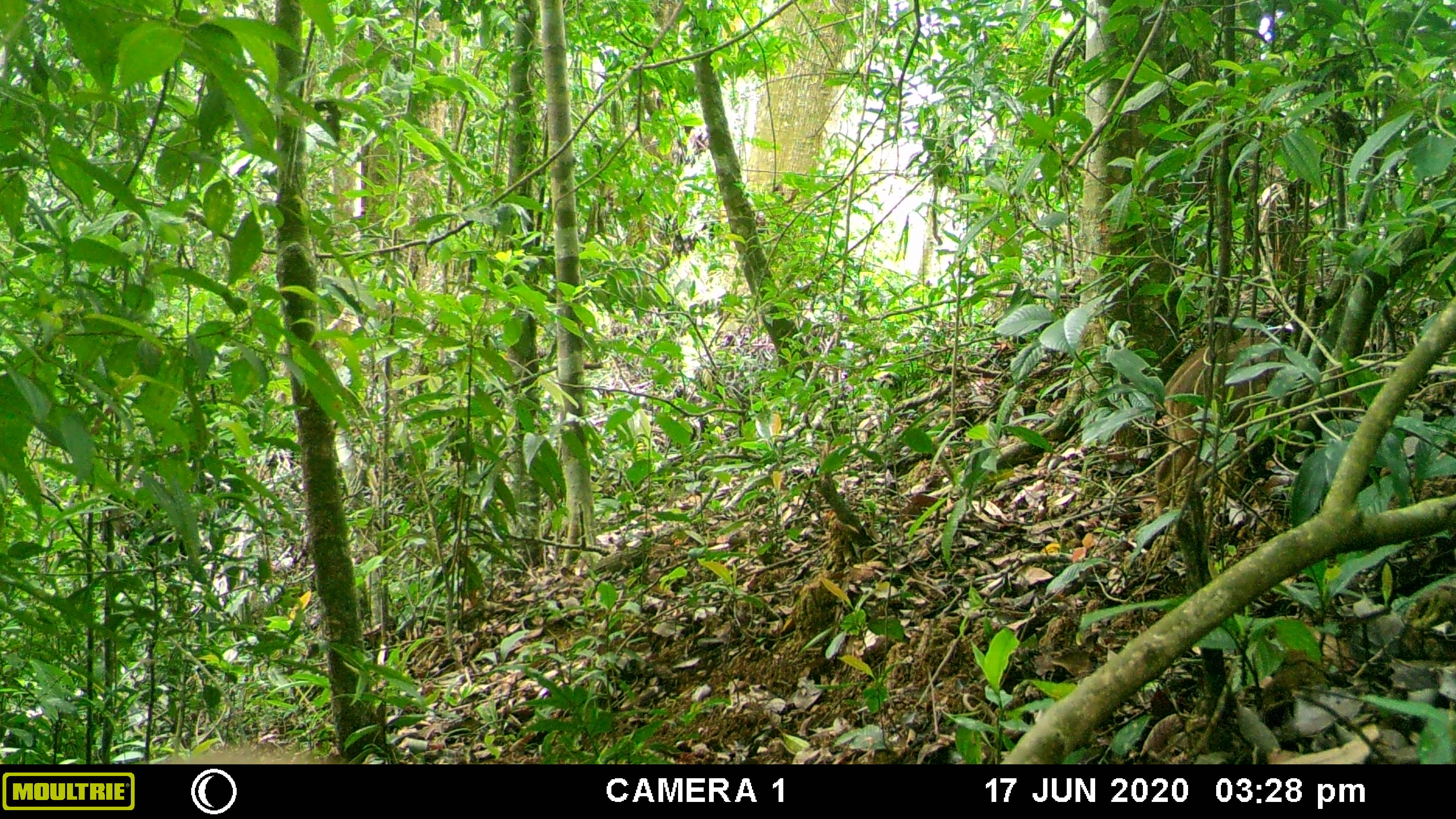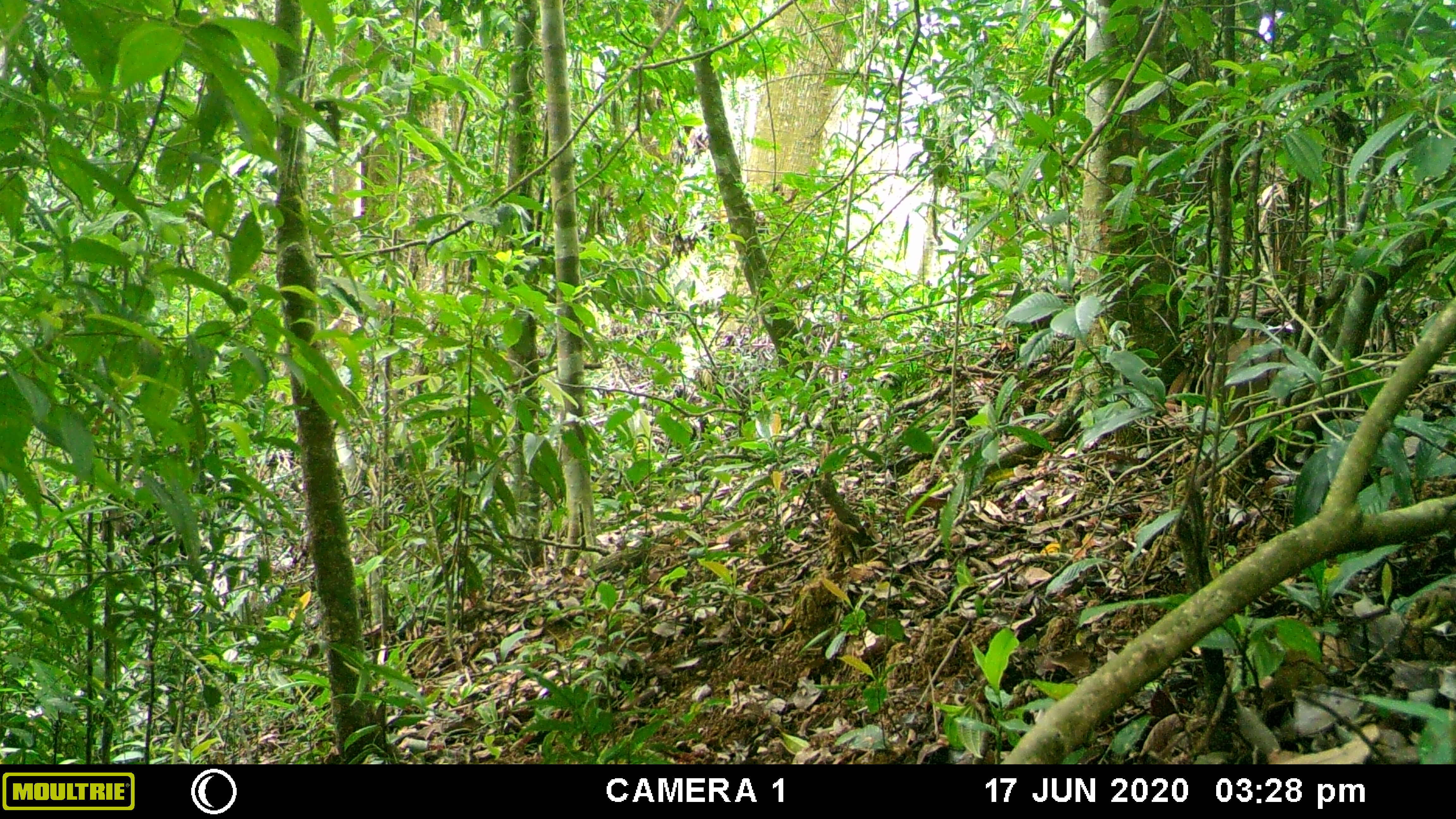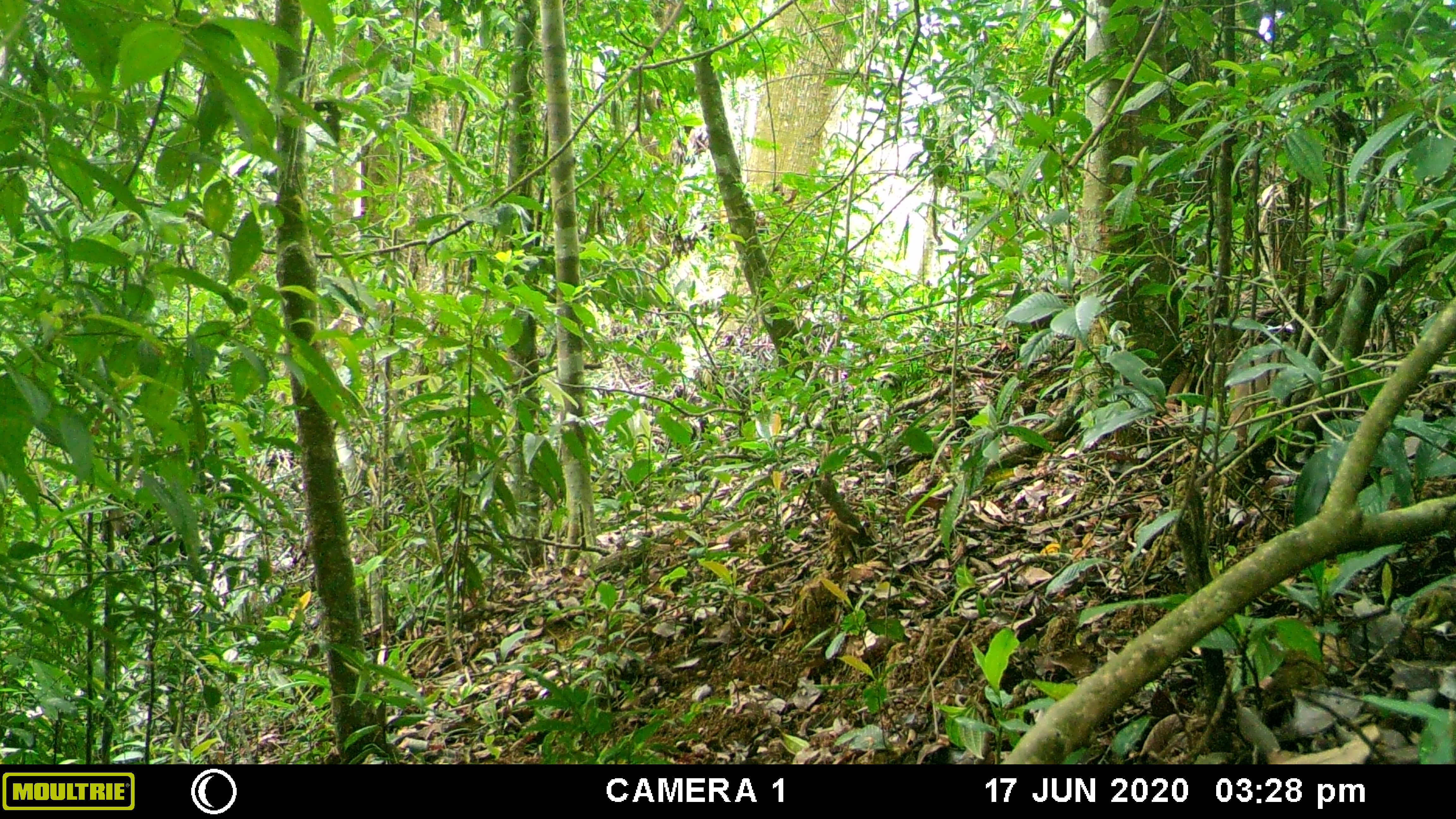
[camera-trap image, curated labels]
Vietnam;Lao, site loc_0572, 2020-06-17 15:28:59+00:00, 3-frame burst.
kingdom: Animalia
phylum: Chordata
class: Mammalia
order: Artiodactyla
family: Suidae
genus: Sus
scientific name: Sus scrofa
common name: eurasian wild pig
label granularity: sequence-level